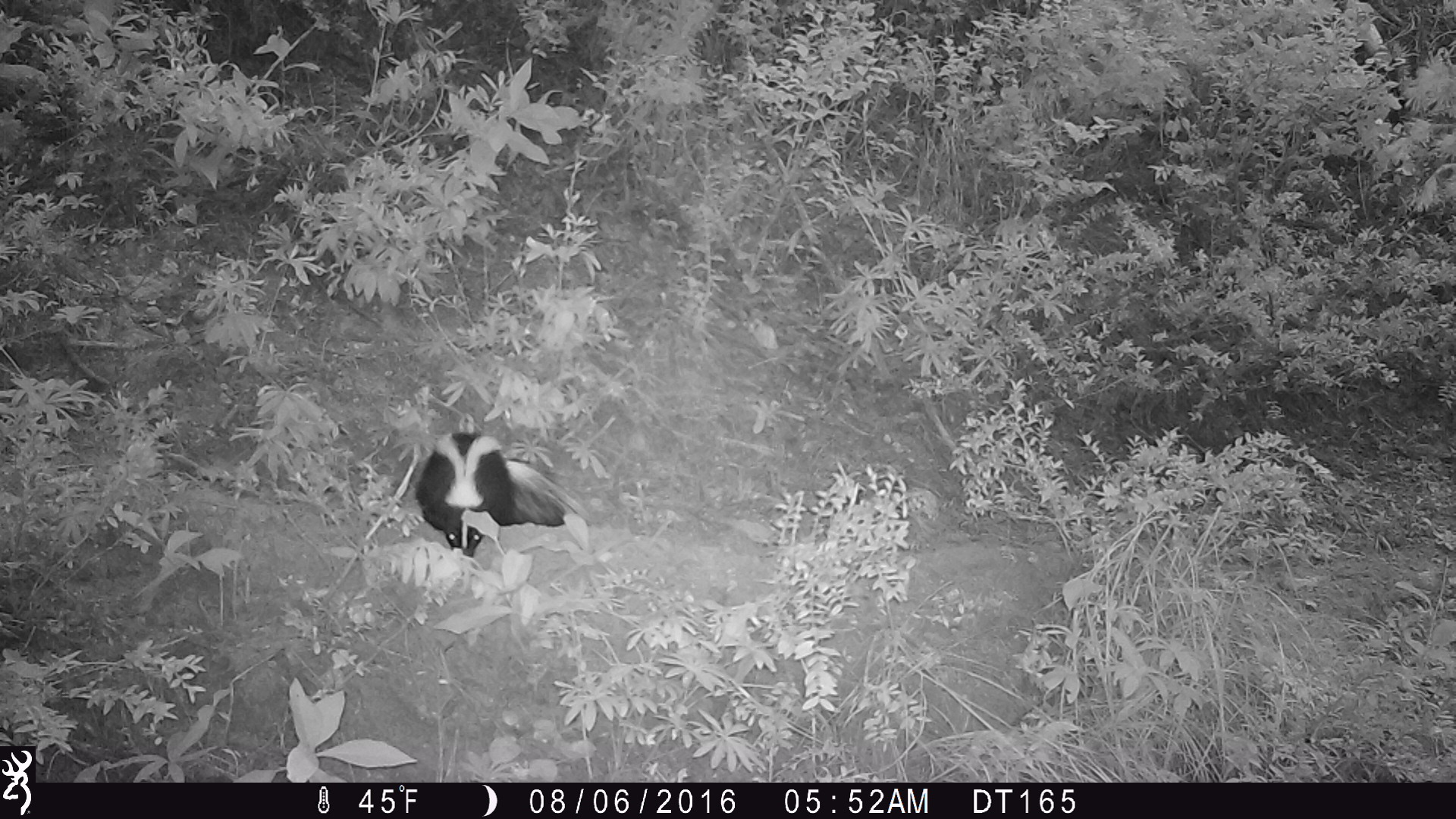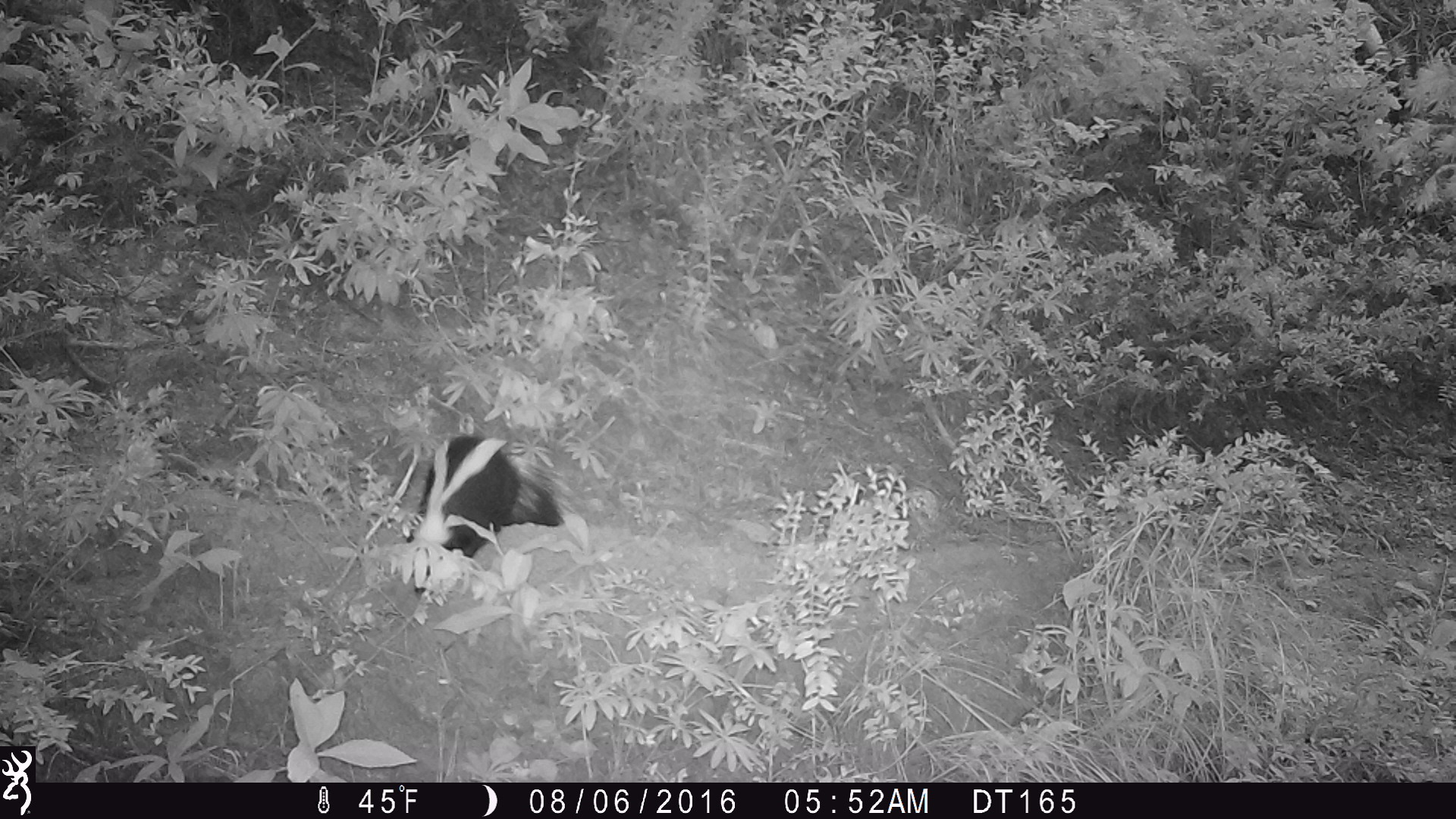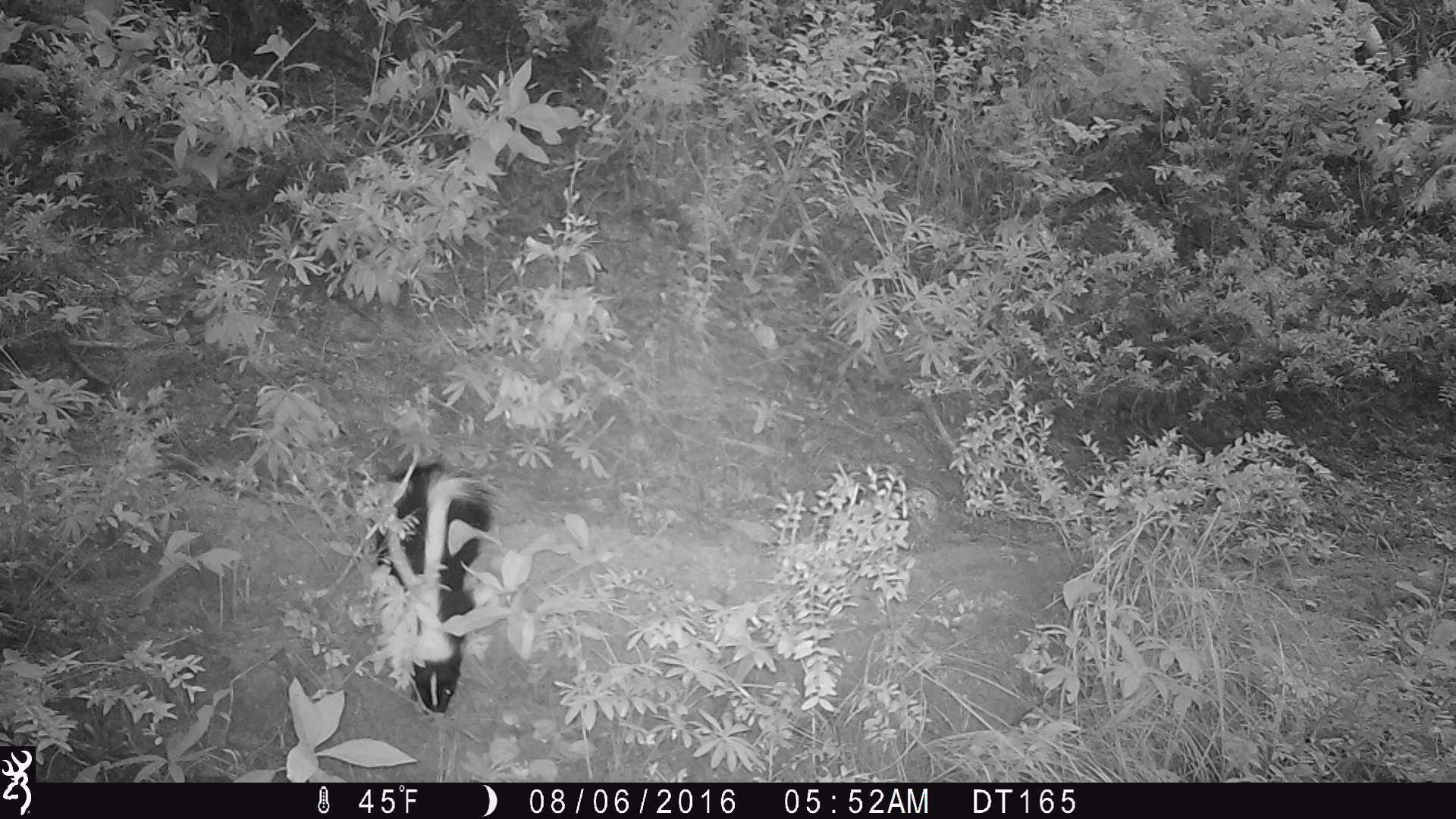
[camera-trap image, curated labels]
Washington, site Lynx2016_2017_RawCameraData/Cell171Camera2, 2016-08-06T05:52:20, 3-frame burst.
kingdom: Animalia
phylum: Chordata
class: Mammalia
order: Carnivora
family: Mephitidae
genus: Mephitis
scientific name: Mephitis mephitis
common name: striped skunk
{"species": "Mephitis mephitis (striped skunk)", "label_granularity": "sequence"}